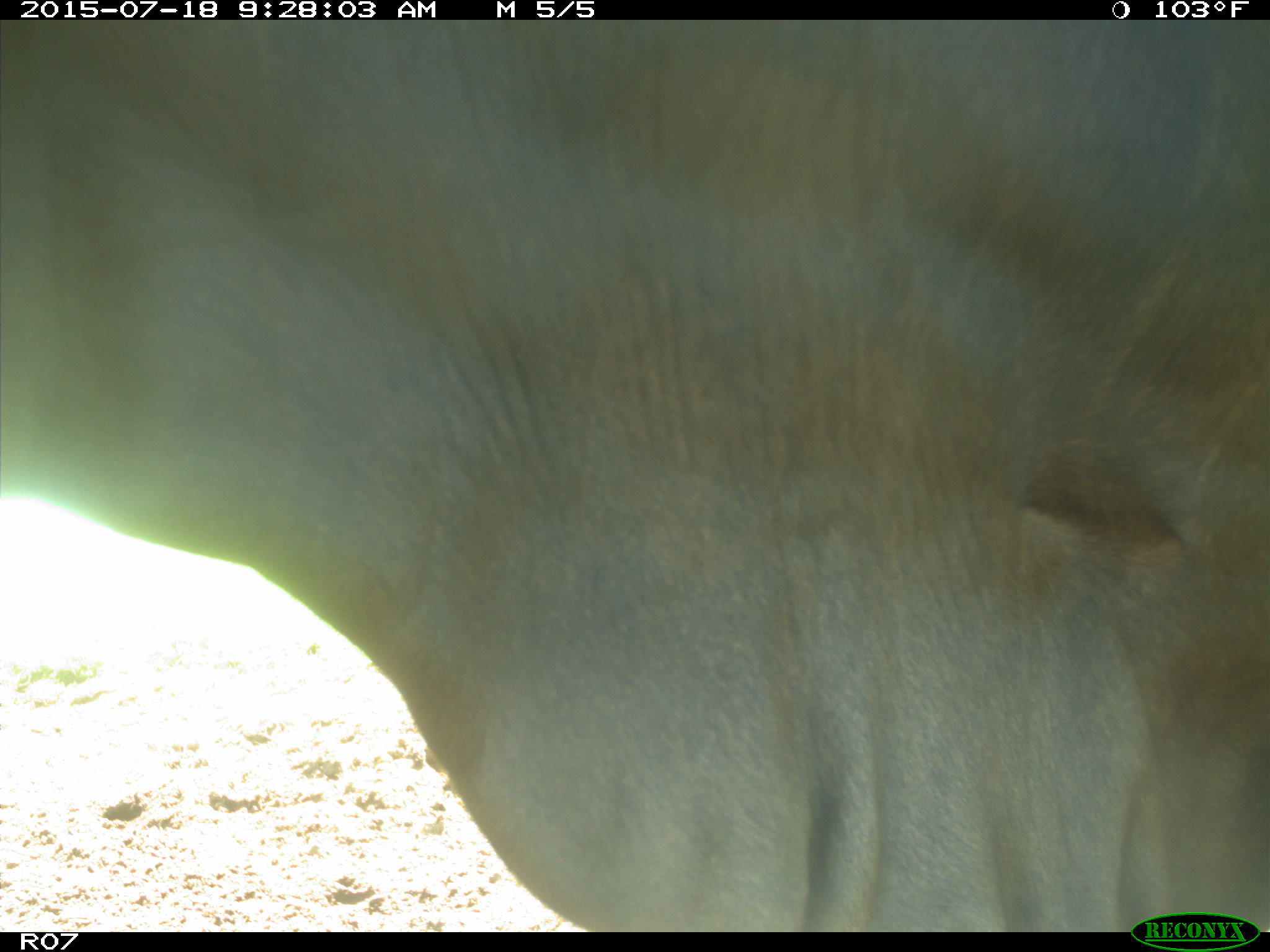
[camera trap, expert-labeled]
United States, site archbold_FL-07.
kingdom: Animalia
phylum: Chordata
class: Mammalia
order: Artiodactyla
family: Bovidae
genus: Bos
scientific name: Bos taurus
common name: domestic cow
Bos taurus (domestic cow).